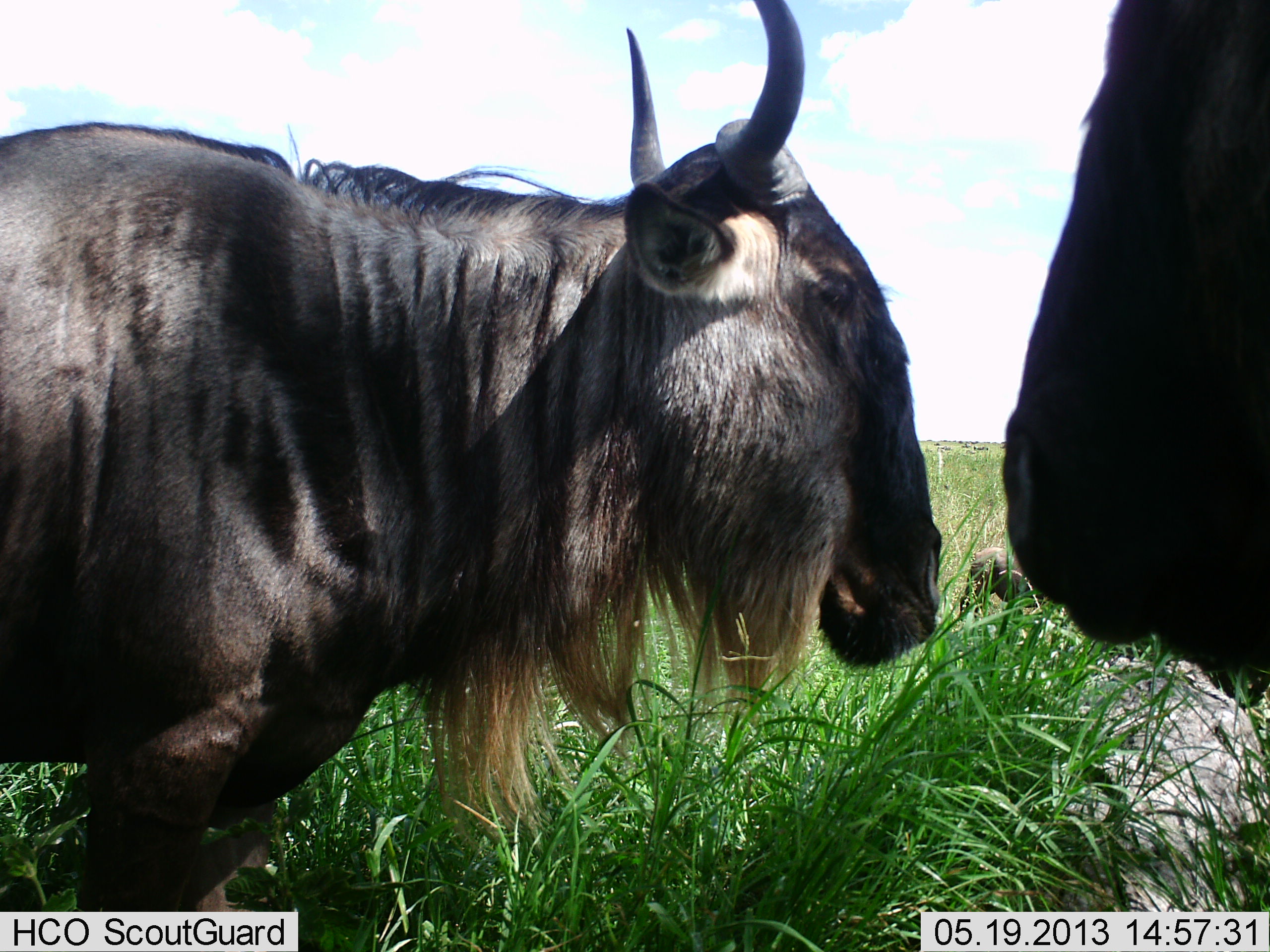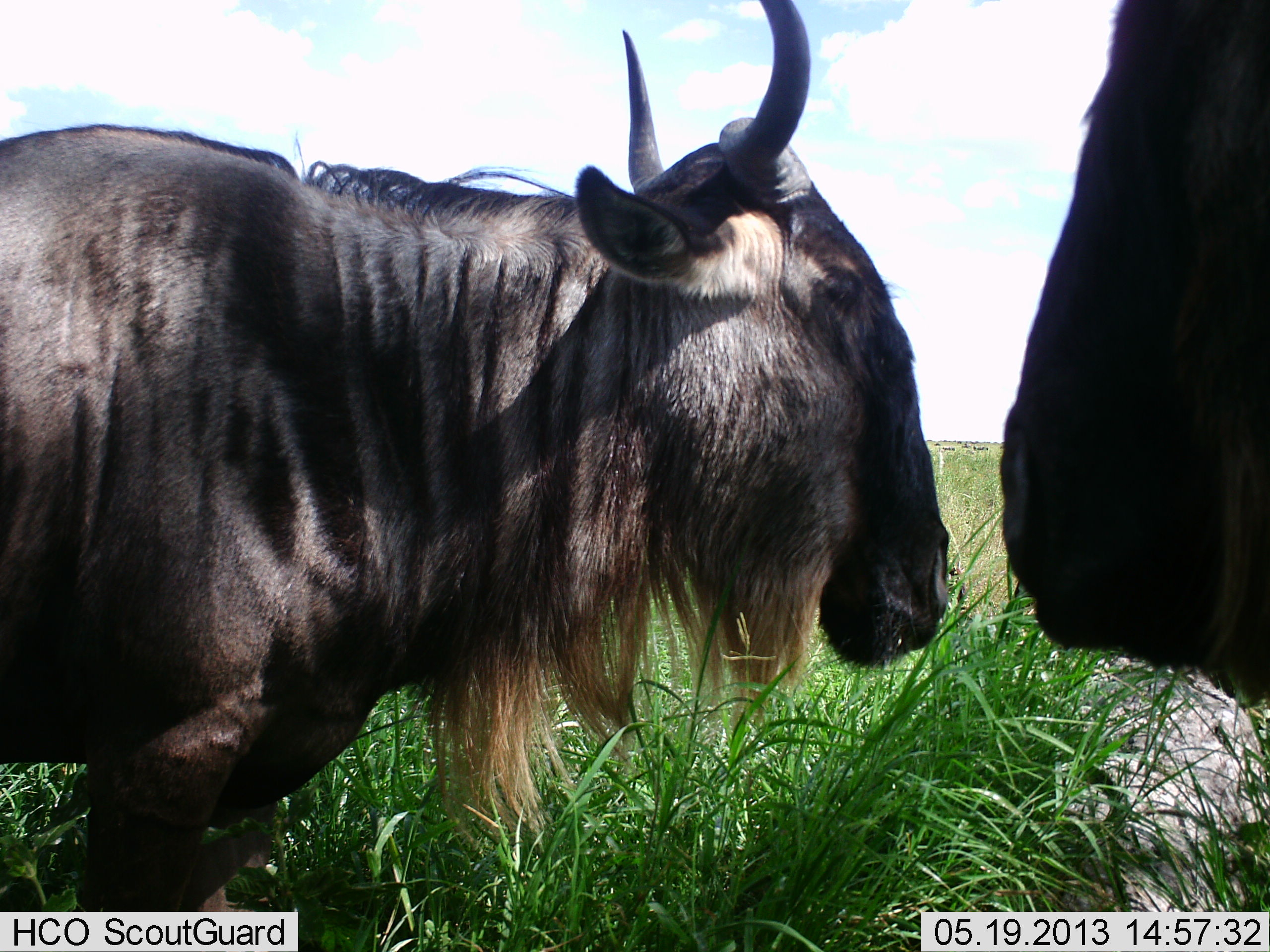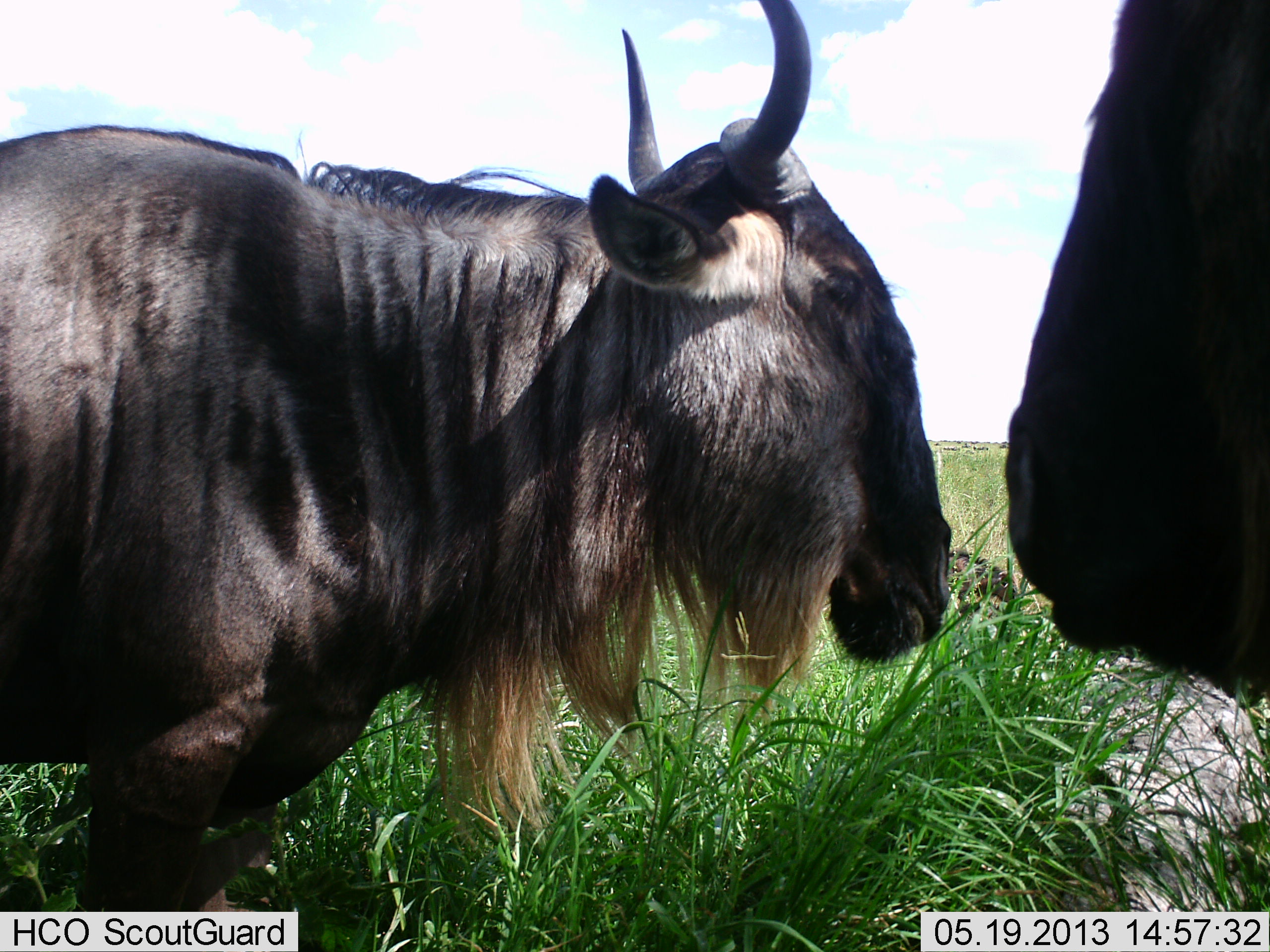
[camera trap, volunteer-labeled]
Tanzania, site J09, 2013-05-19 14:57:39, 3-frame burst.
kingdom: Animalia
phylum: Chordata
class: Mammalia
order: Artiodactyla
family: Bovidae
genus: Connochaetes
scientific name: Connochaetes taurinus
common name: blue wildebeest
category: wildebeest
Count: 2.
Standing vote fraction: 76%.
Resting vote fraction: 6%.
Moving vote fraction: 12%.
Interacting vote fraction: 6%.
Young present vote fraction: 0%.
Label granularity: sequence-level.